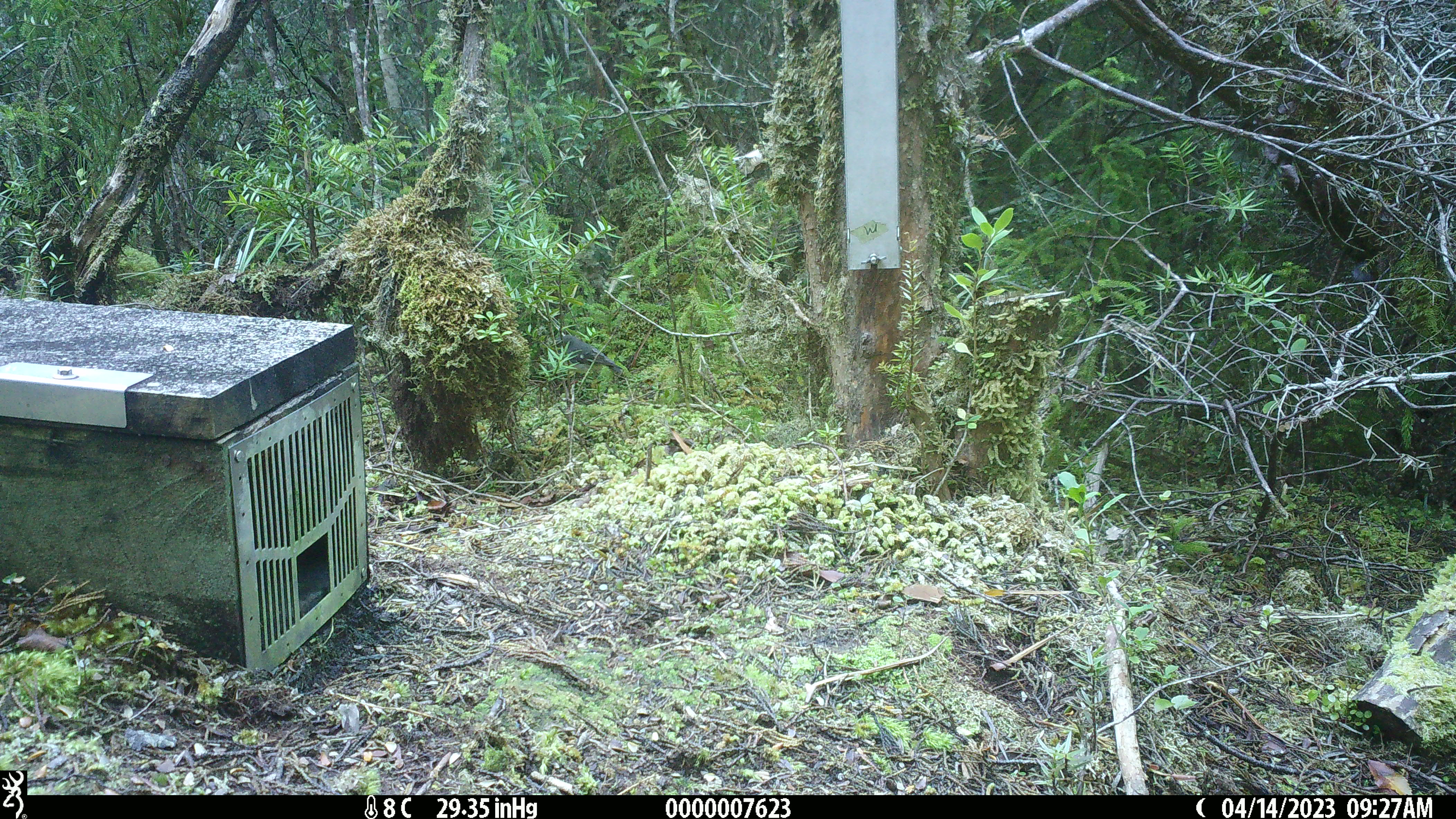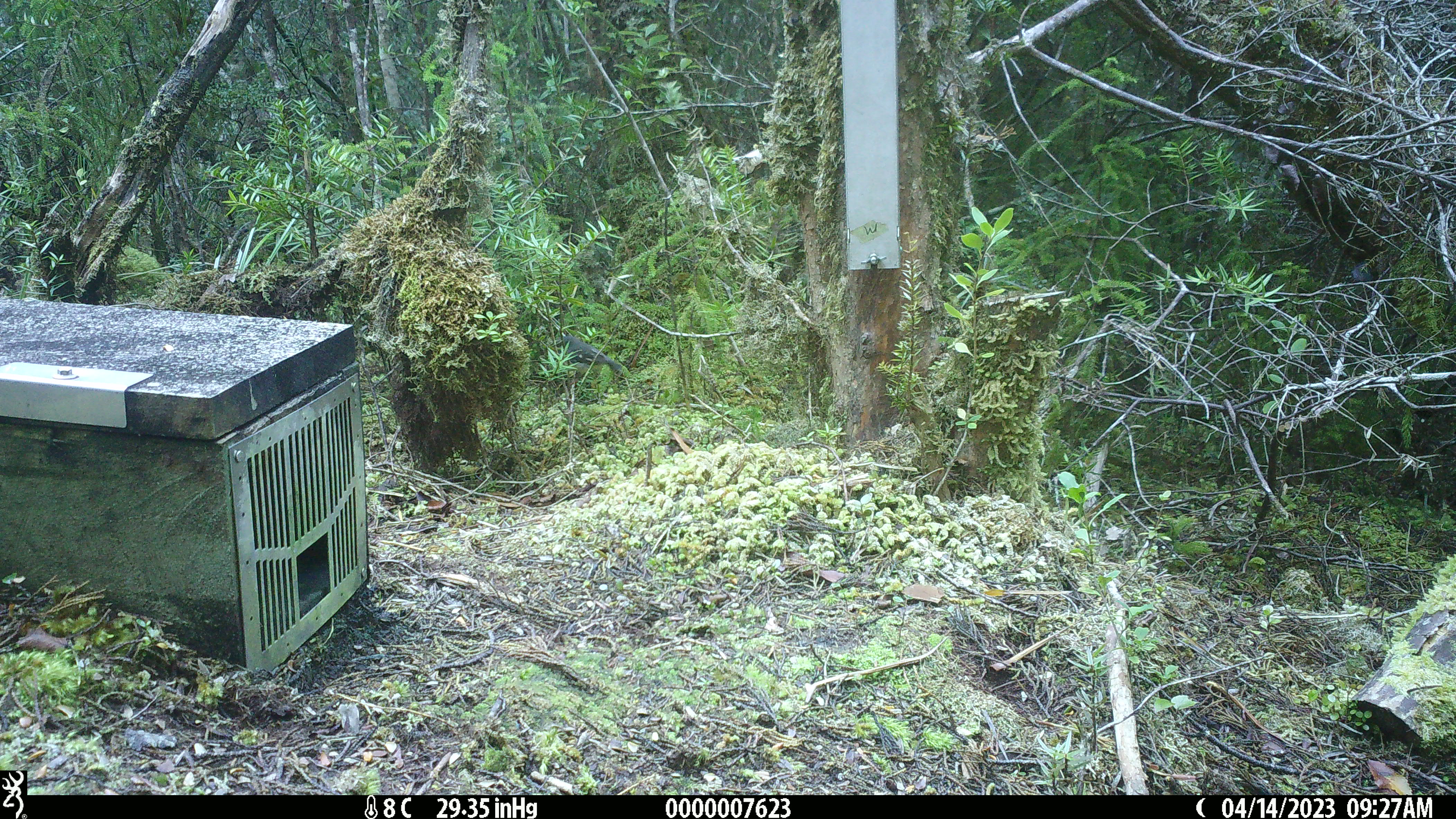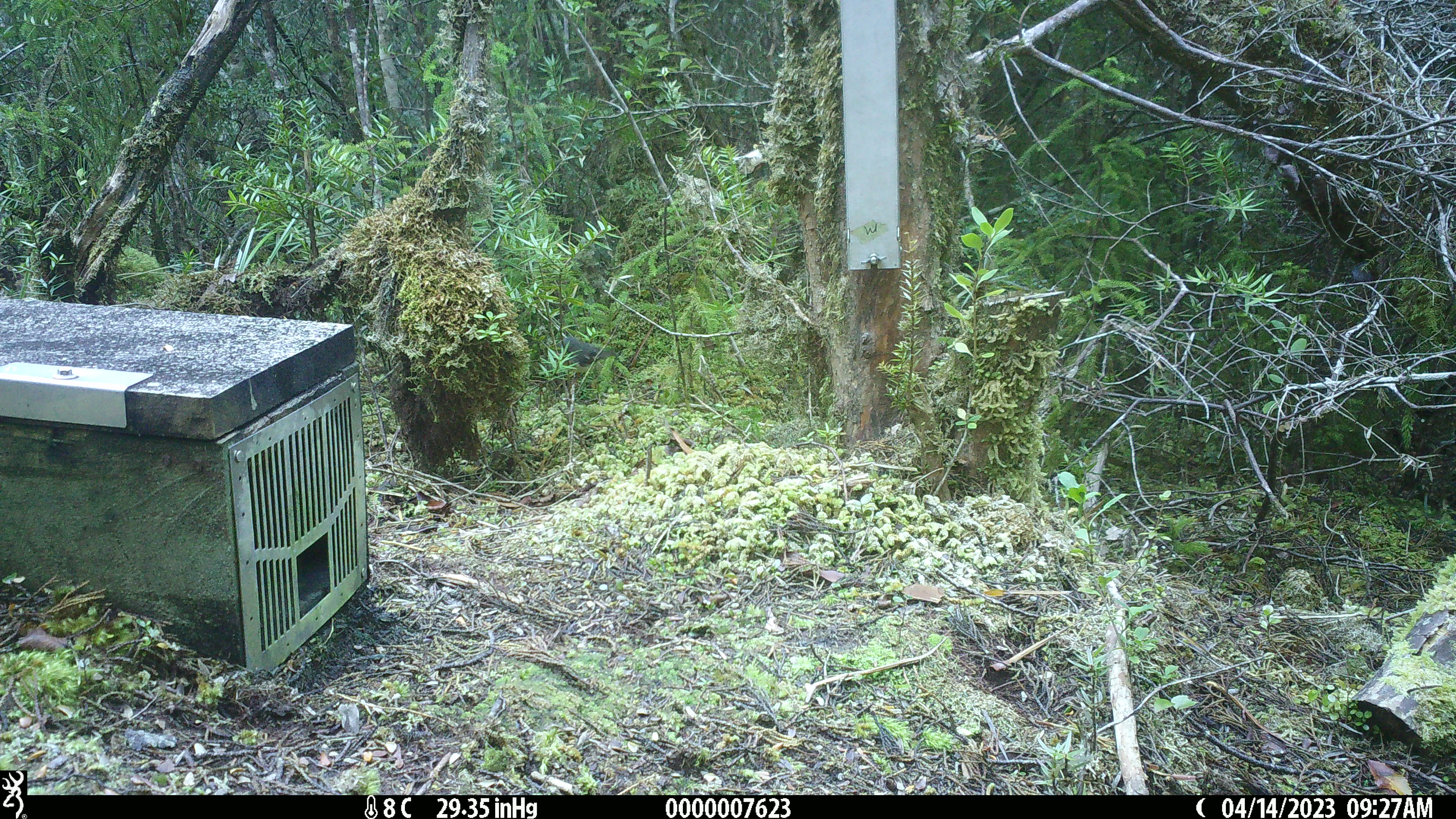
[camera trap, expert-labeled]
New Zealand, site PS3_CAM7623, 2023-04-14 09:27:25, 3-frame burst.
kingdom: Animalia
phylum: Chordata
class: Aves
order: Passeriformes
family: Petroicidae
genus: Petroica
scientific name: Petroica macrocephala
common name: tomtit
Tomtit (Petroica macrocephala).